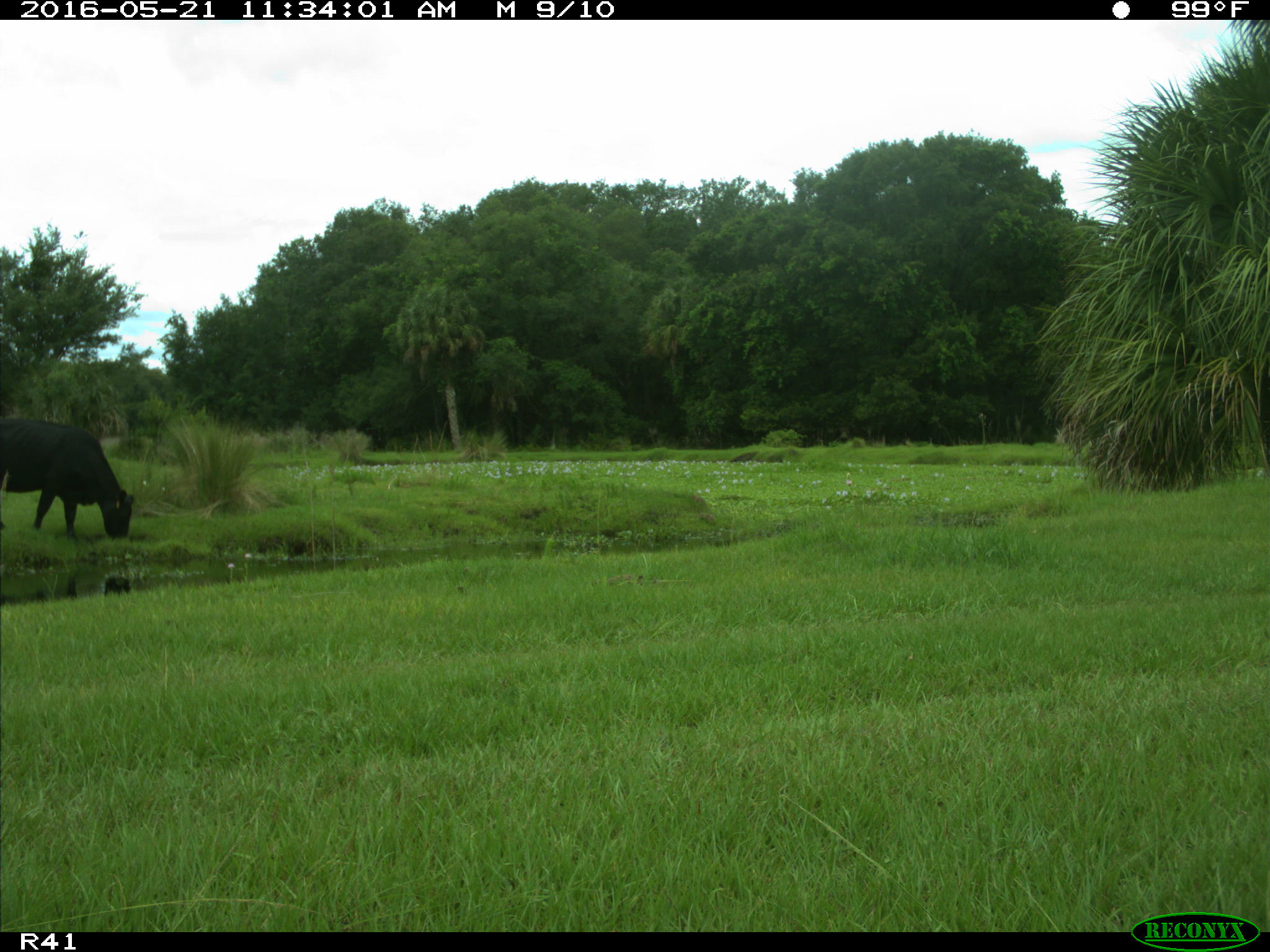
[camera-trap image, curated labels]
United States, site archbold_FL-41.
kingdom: Animalia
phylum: Chordata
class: Mammalia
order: Artiodactyla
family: Bovidae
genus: Bos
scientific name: Bos taurus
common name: domestic cow